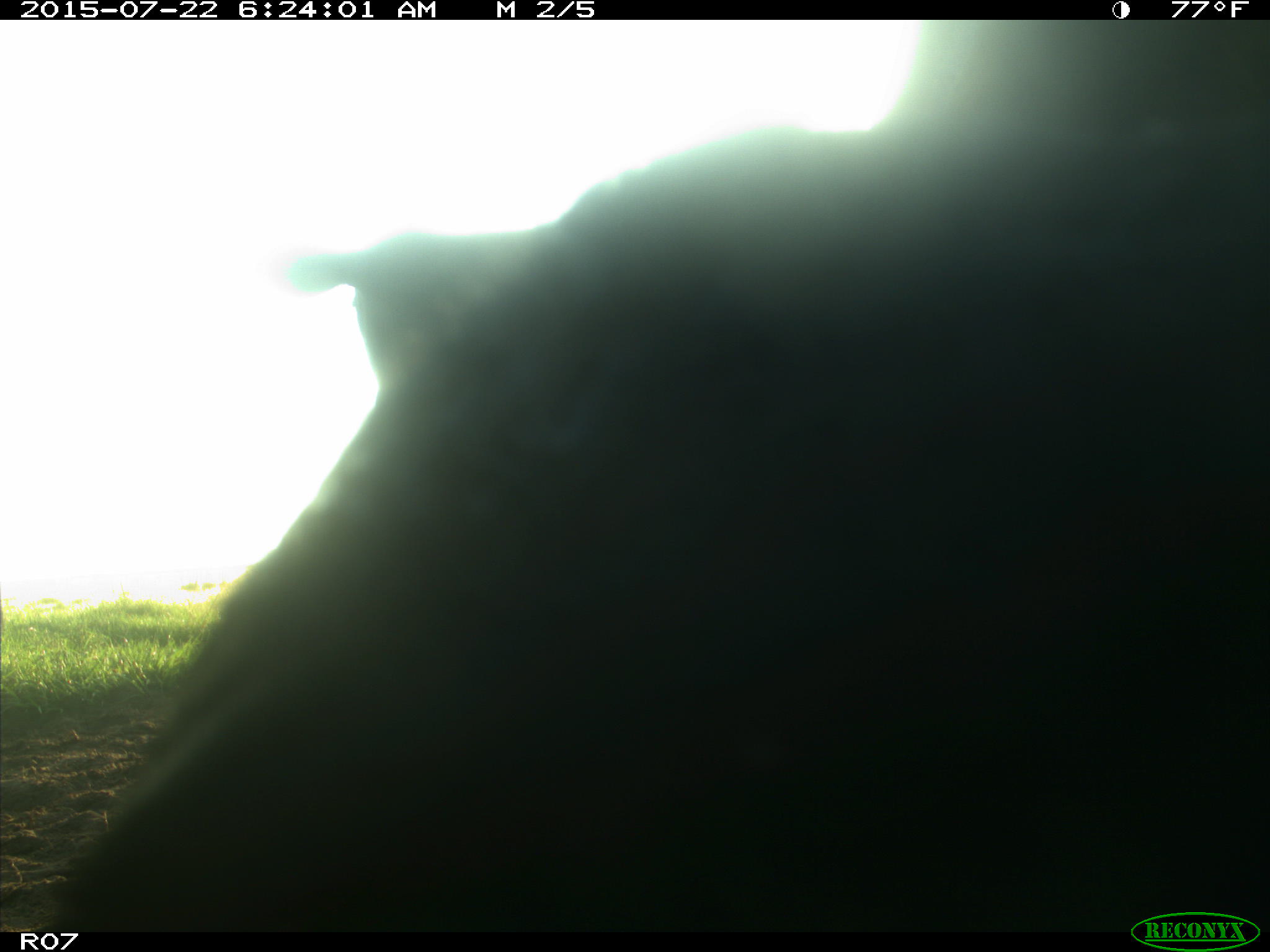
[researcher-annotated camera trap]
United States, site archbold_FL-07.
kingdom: Animalia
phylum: Chordata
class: Mammalia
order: Carnivora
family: Procyonidae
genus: Procyon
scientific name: Procyon lotor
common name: common raccoon